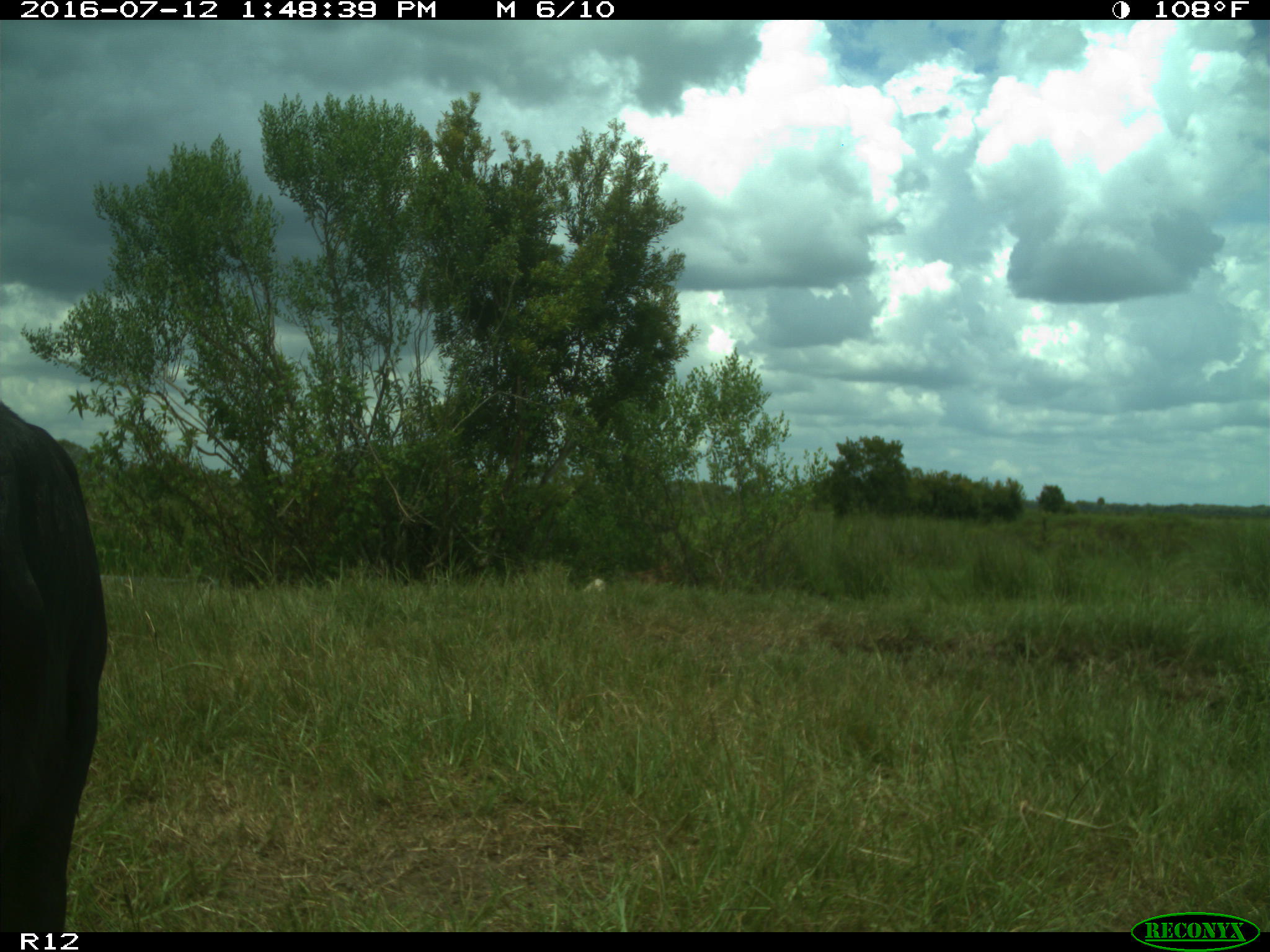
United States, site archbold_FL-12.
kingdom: Animalia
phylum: Chordata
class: Mammalia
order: Artiodactyla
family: Bovidae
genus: Bos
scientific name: Bos taurus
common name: domestic cow